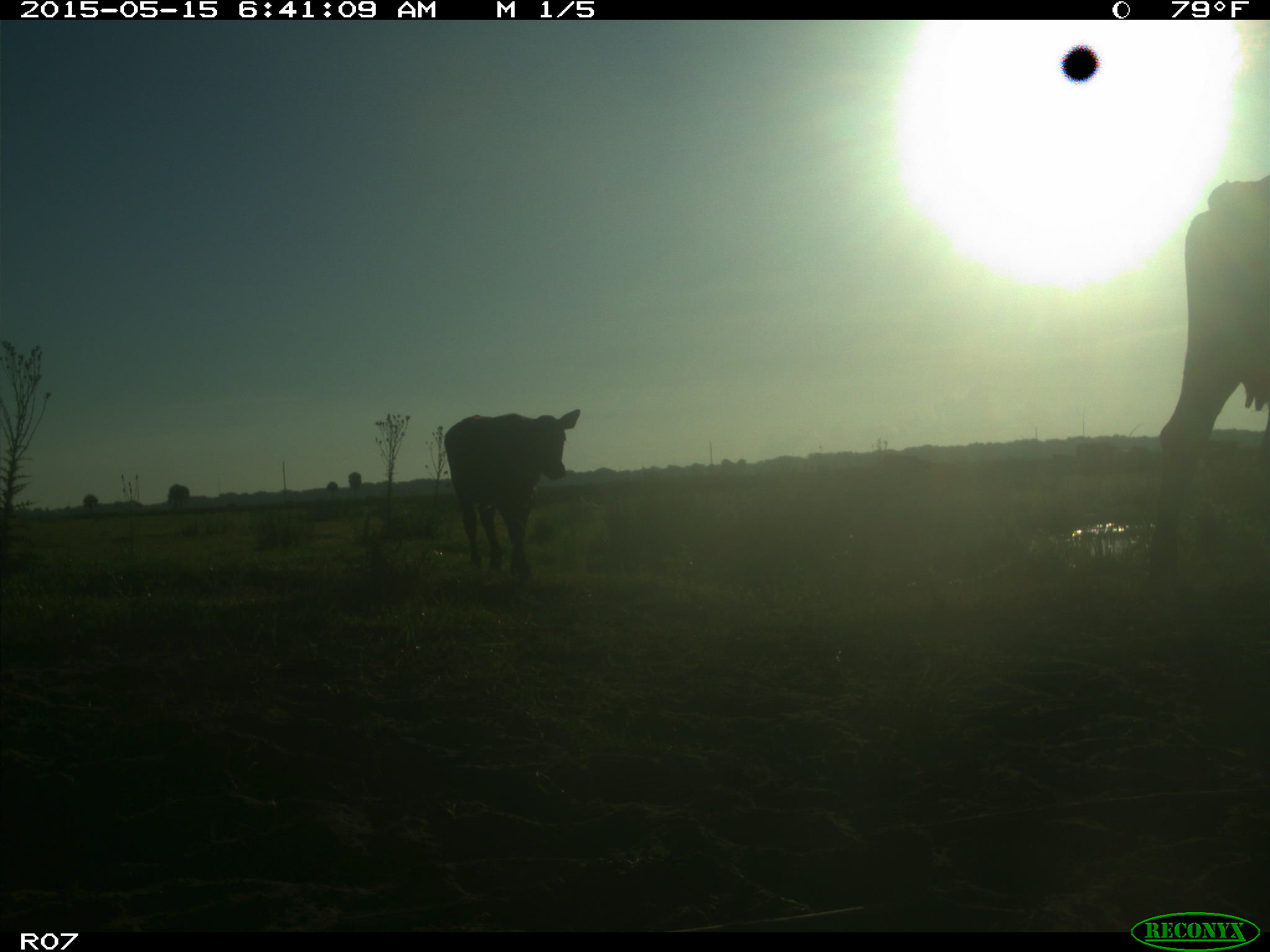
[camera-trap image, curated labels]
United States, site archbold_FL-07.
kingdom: Animalia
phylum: Chordata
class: Mammalia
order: Artiodactyla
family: Bovidae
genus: Bos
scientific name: Bos taurus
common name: domestic cow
Bos taurus (domestic cow).